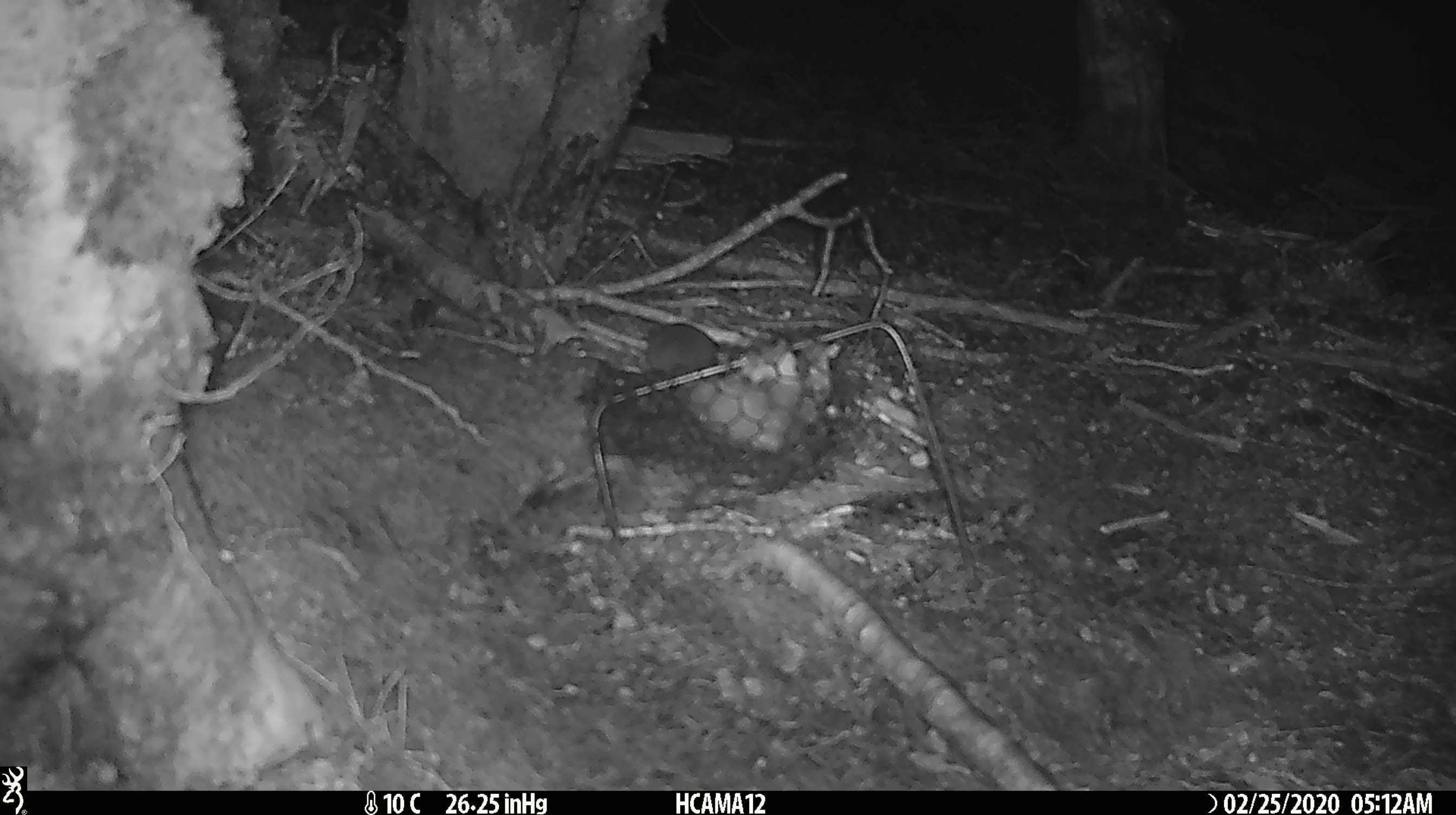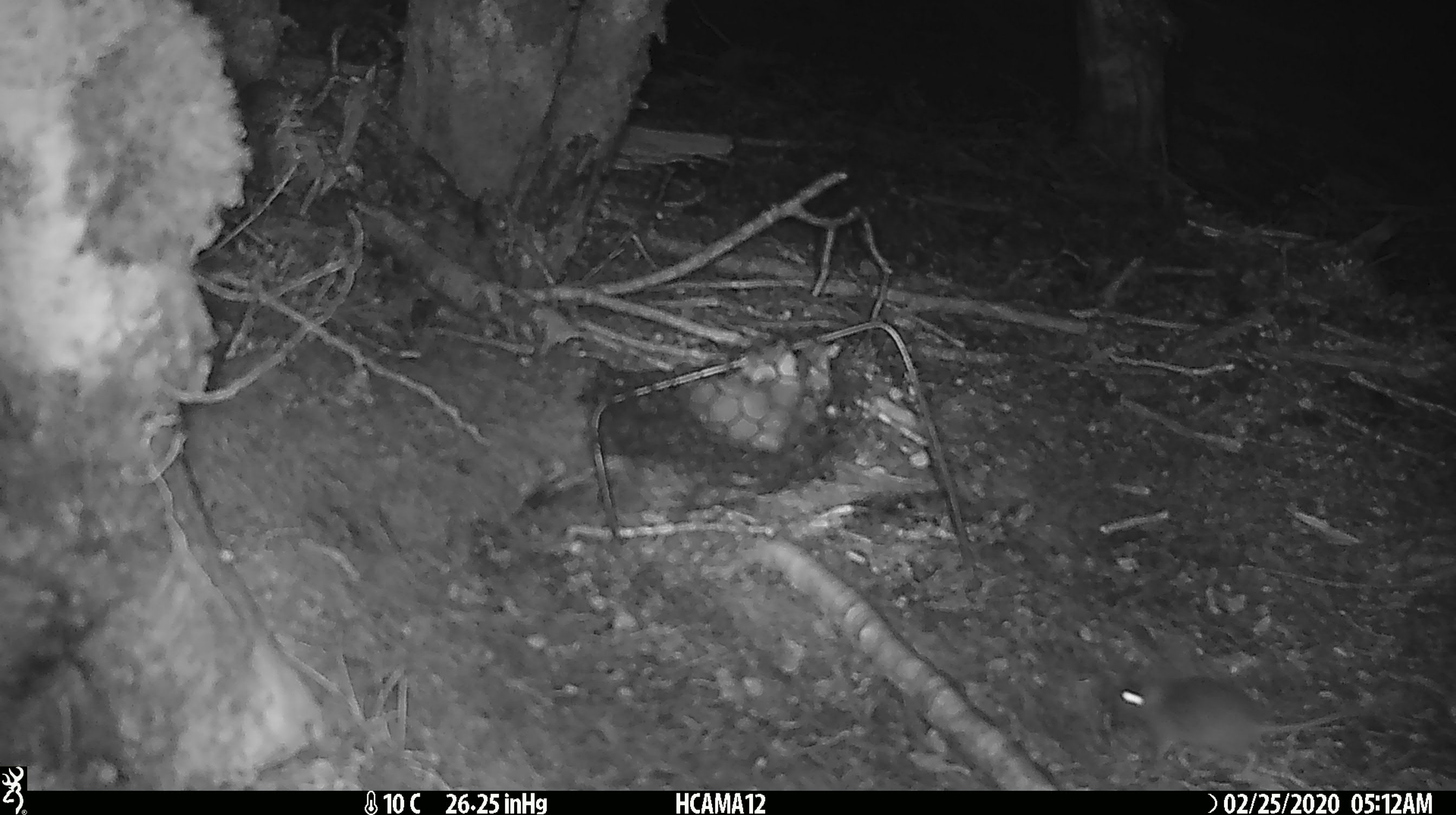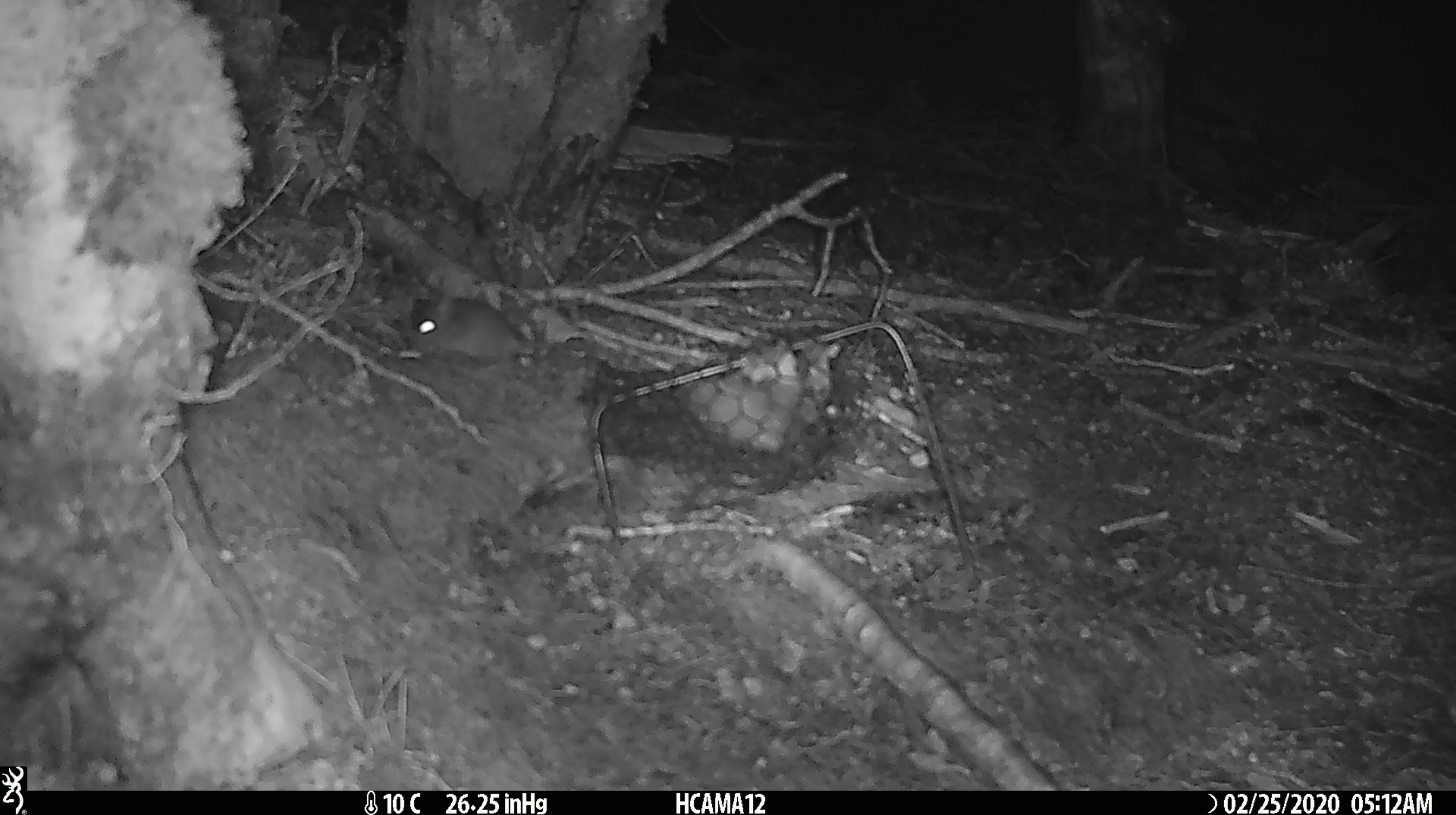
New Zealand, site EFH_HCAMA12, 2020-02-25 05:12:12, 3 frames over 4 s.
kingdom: Animalia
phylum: Chordata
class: Mammalia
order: Rodentia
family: Muridae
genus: Mus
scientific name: Mus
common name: mouse